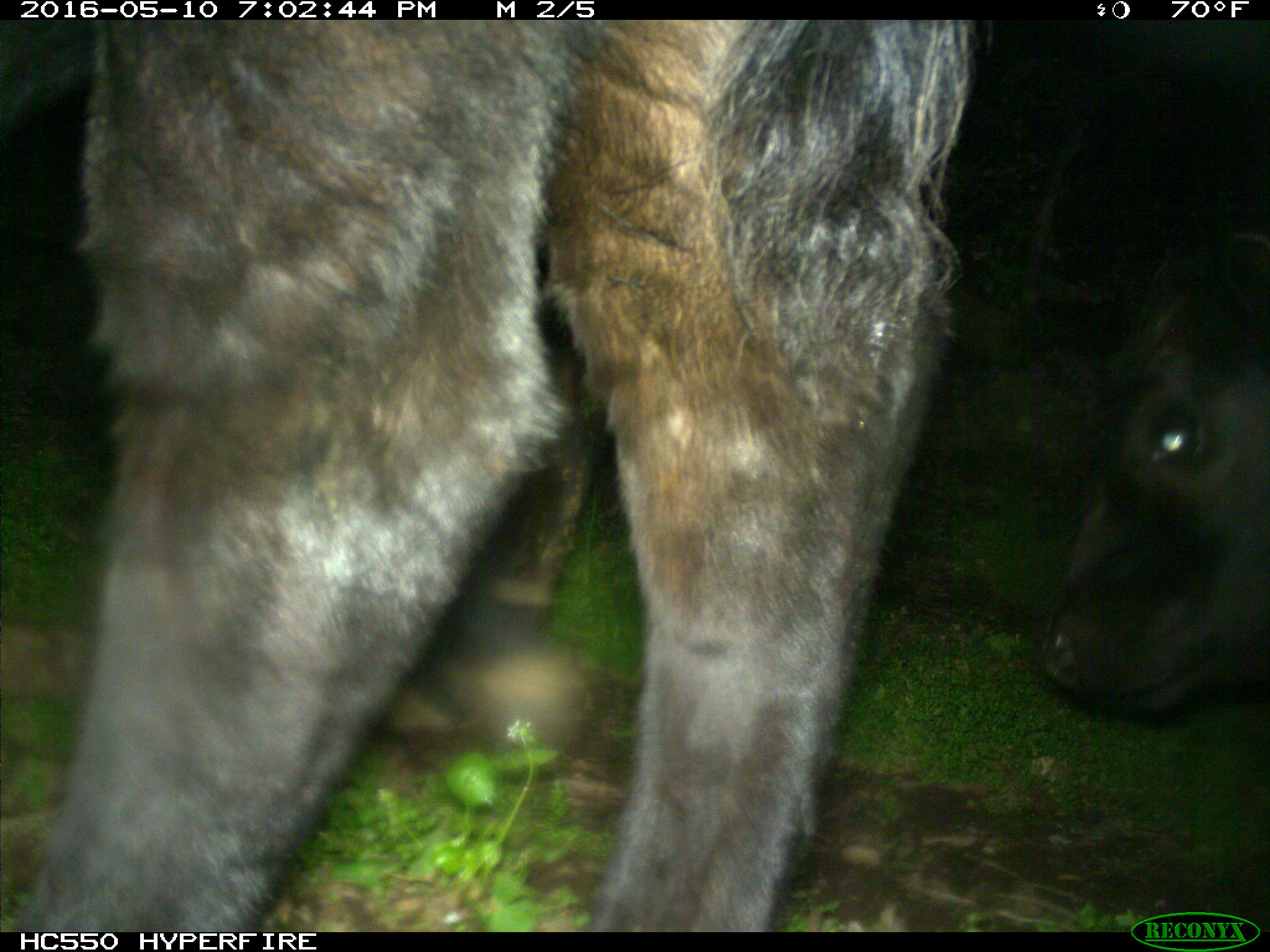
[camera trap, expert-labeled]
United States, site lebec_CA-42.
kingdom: Animalia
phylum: Chordata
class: Mammalia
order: Artiodactyla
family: Bovidae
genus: Bos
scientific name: Bos taurus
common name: domestic cow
Bos taurus (domestic cow).